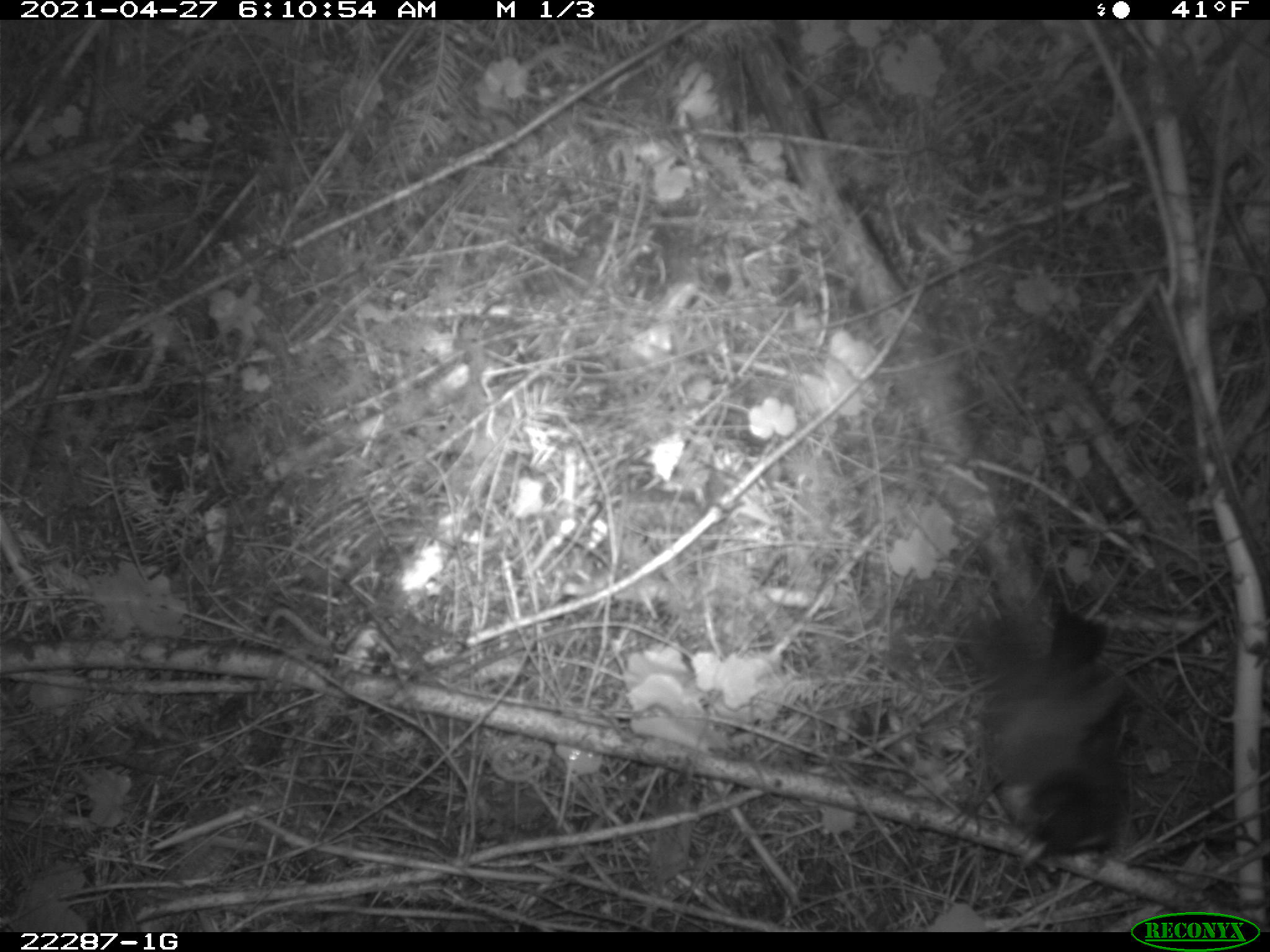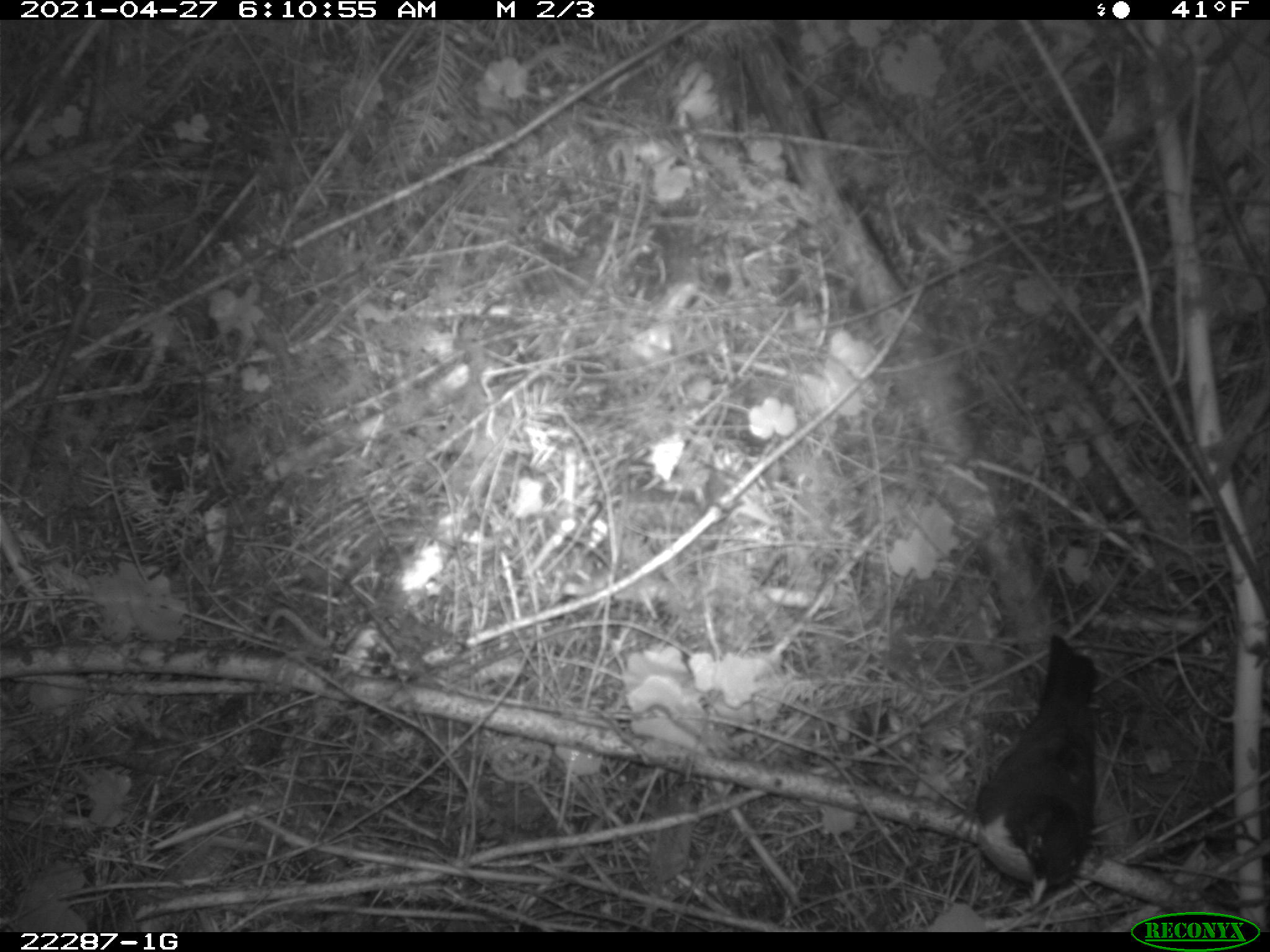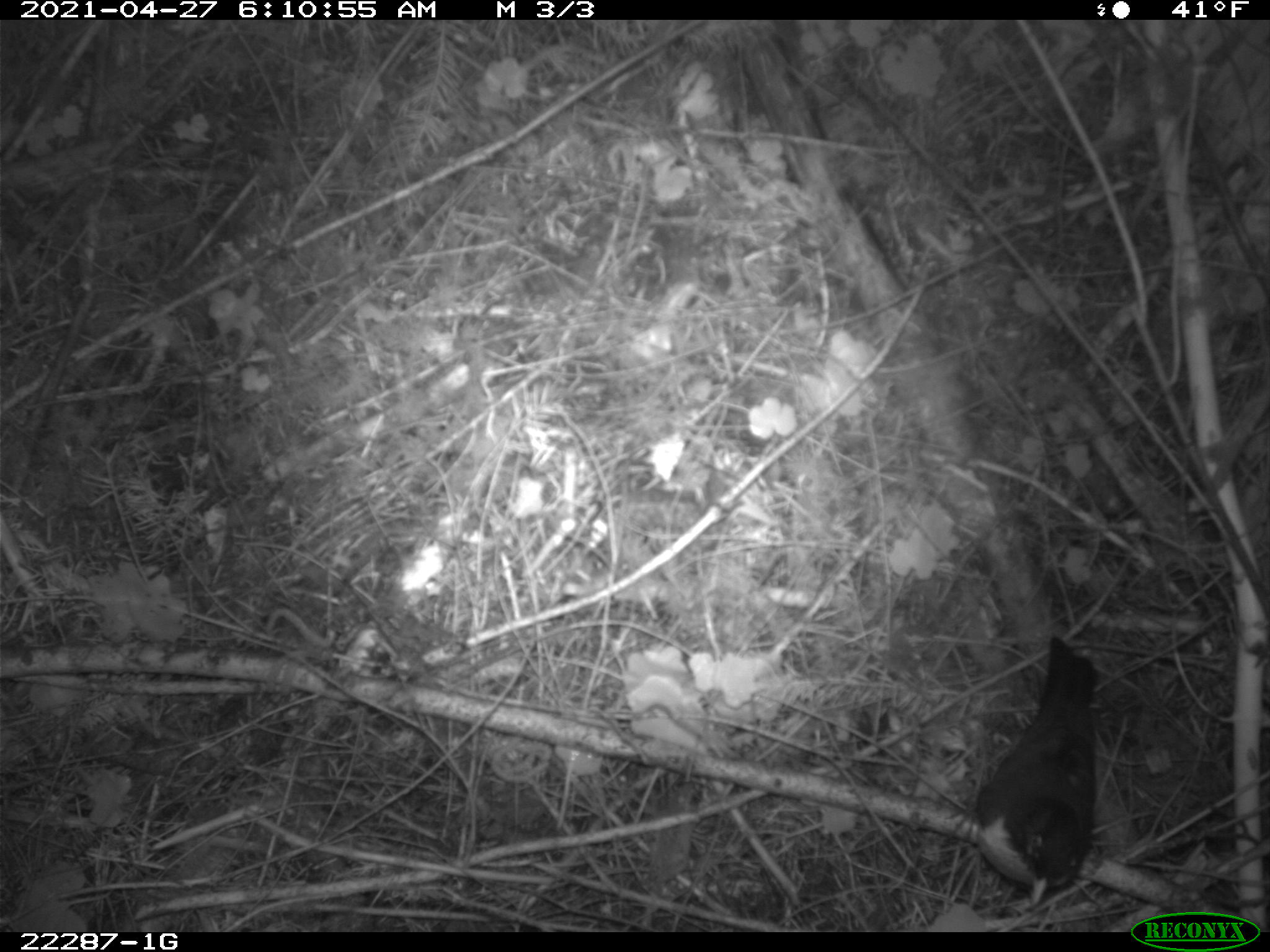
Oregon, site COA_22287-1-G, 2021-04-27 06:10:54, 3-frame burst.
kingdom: Animalia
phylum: Chordata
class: Aves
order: Passeriformes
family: Turdidae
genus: Turdus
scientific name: Turdus migratorius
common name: american robin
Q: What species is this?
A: American robin (Turdus migratorius).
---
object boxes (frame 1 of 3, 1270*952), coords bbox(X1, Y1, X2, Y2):
american robin: bbox(943, 607, 1149, 865)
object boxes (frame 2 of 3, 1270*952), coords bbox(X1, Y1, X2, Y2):
american robin: bbox(965, 630, 1109, 914)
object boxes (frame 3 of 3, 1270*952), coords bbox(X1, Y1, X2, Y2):
american robin: bbox(952, 630, 1105, 908)